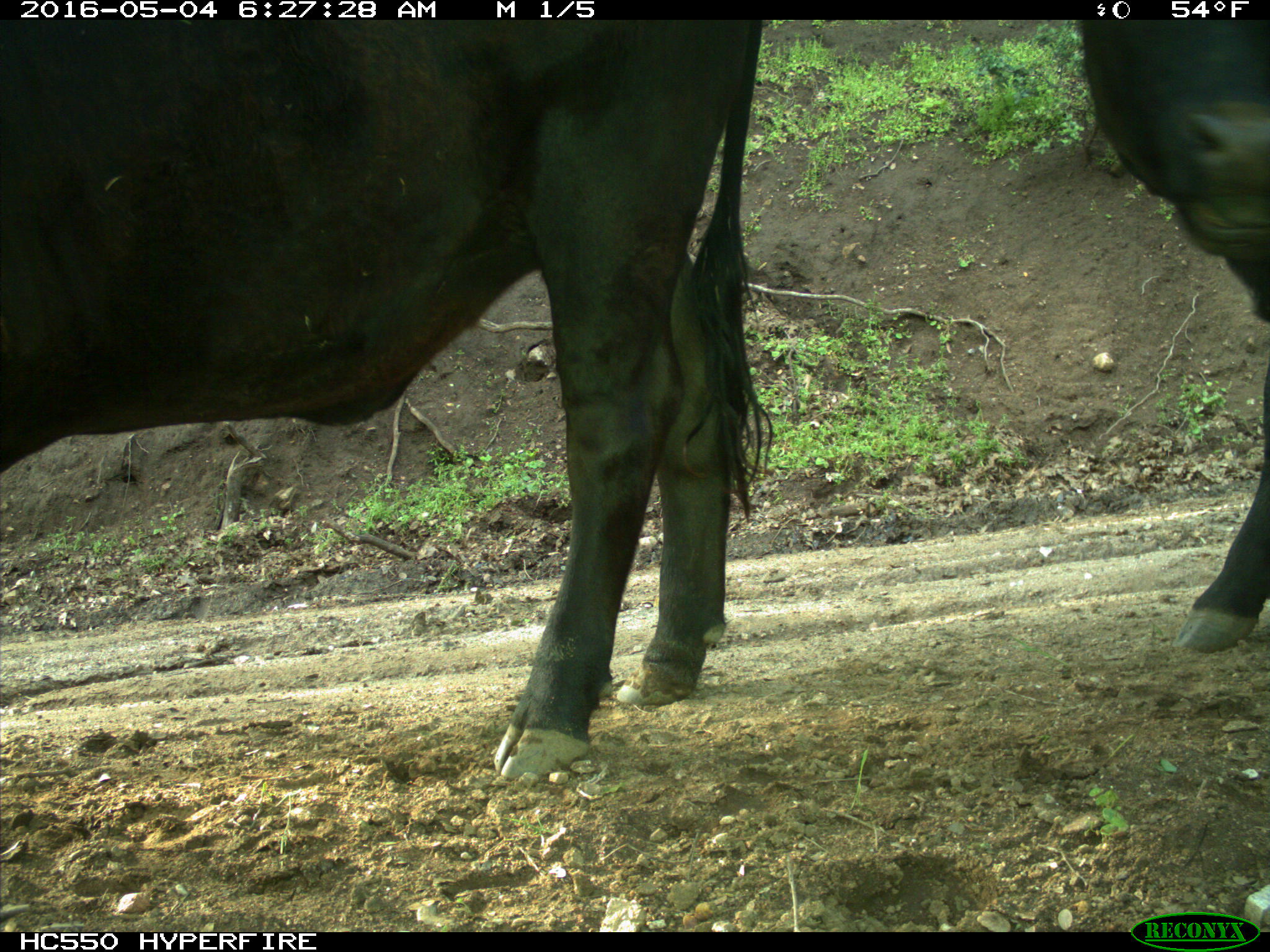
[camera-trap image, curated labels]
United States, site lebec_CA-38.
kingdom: Animalia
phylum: Chordata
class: Mammalia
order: Artiodactyla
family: Bovidae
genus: Bos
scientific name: Bos taurus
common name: domestic cow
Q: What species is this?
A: Bos taurus (domestic cow).